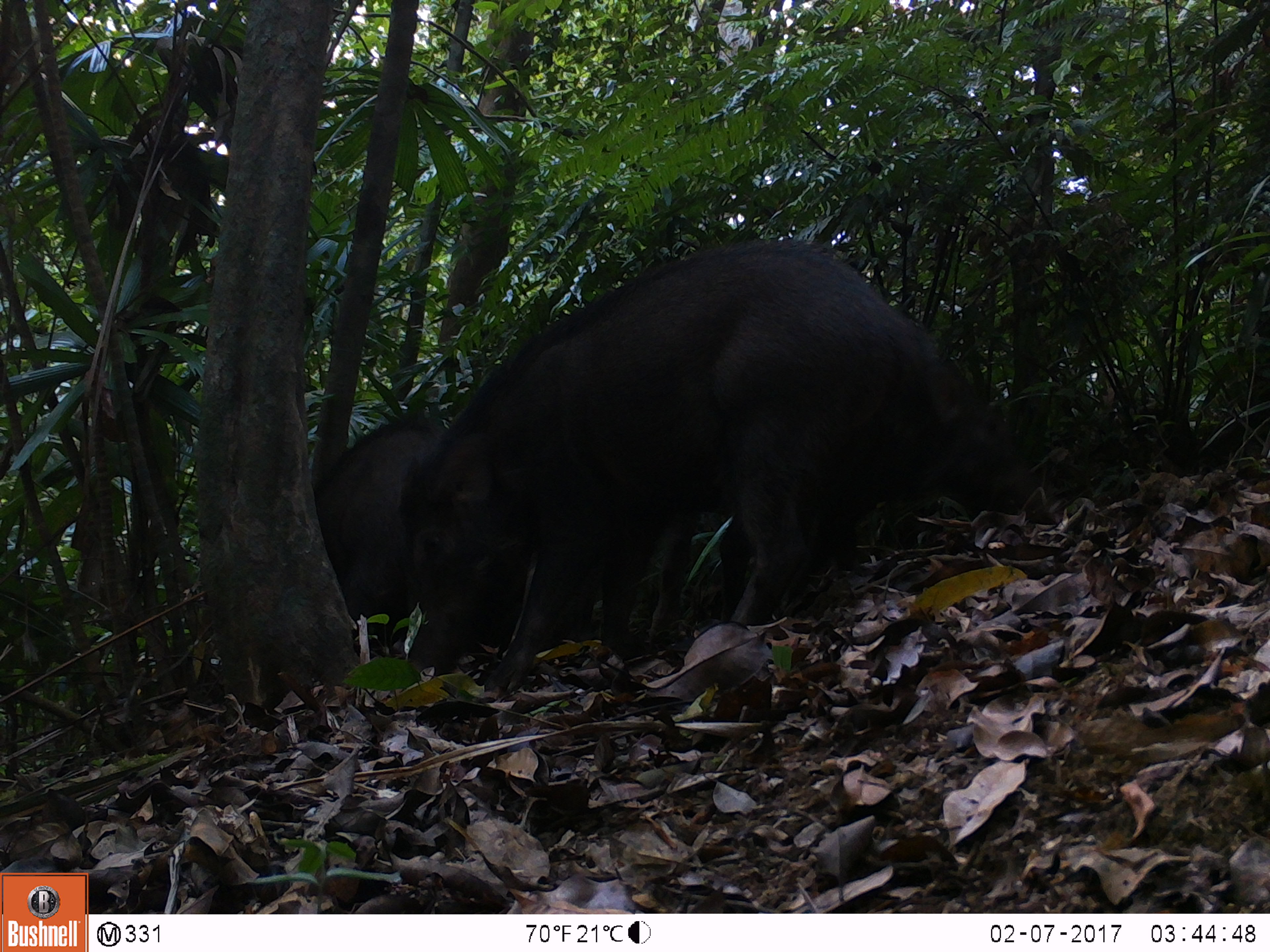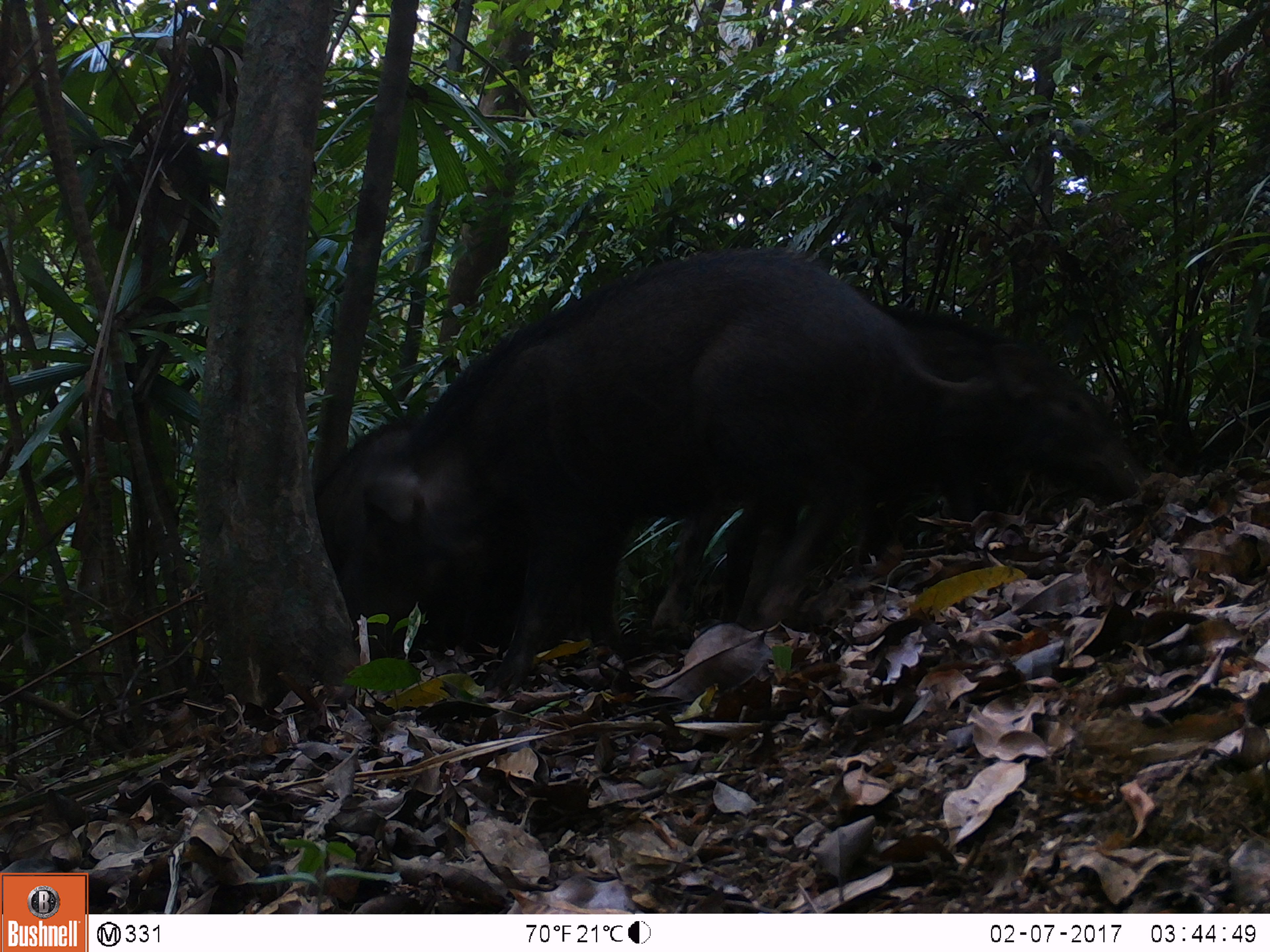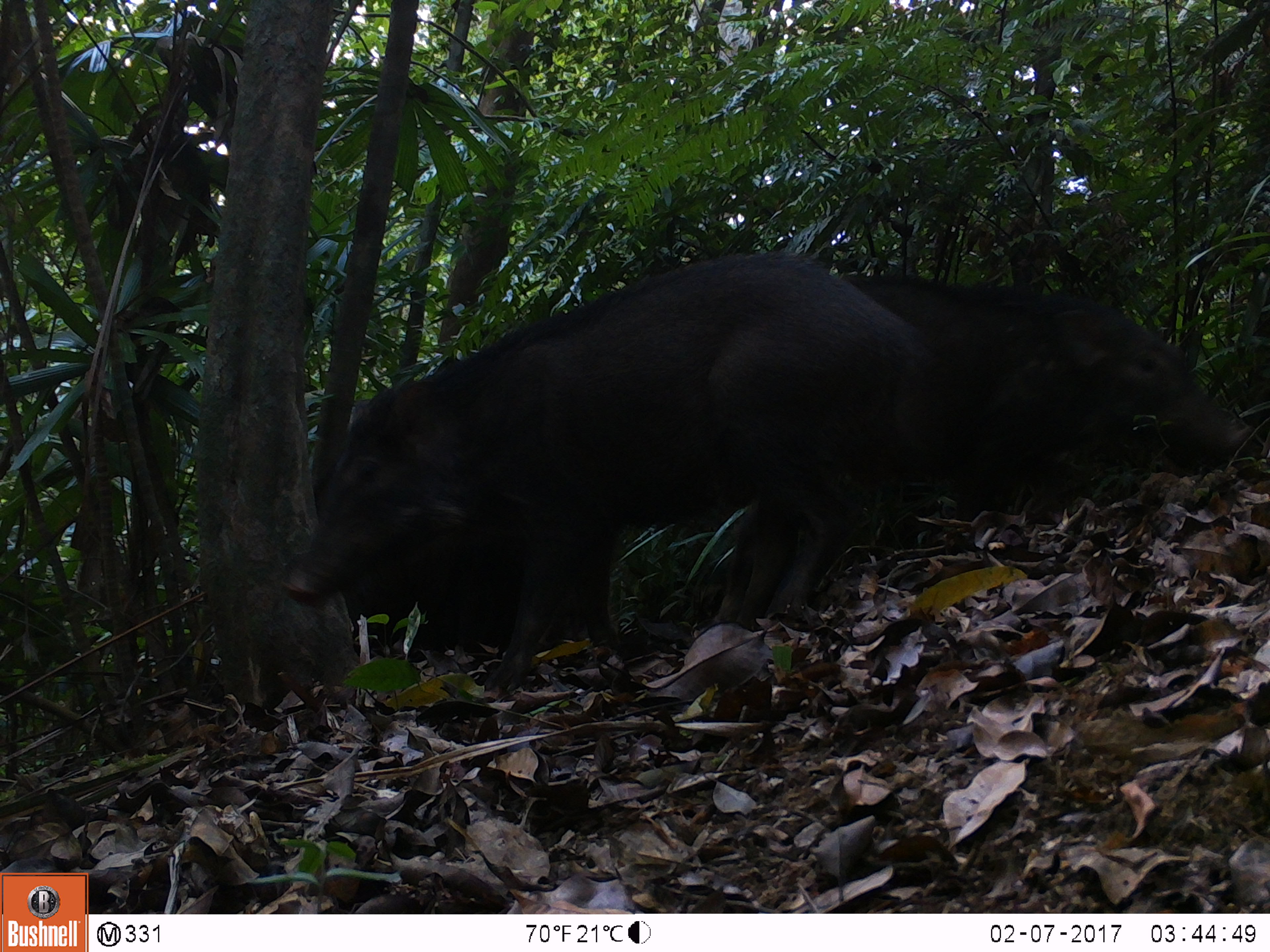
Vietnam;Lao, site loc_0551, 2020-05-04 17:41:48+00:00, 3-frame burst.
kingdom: Animalia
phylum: Chordata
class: Mammalia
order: Artiodactyla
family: Suidae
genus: Sus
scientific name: Sus scrofa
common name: eurasian wild pig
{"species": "eurasian wild pig (Sus scrofa)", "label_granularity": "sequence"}